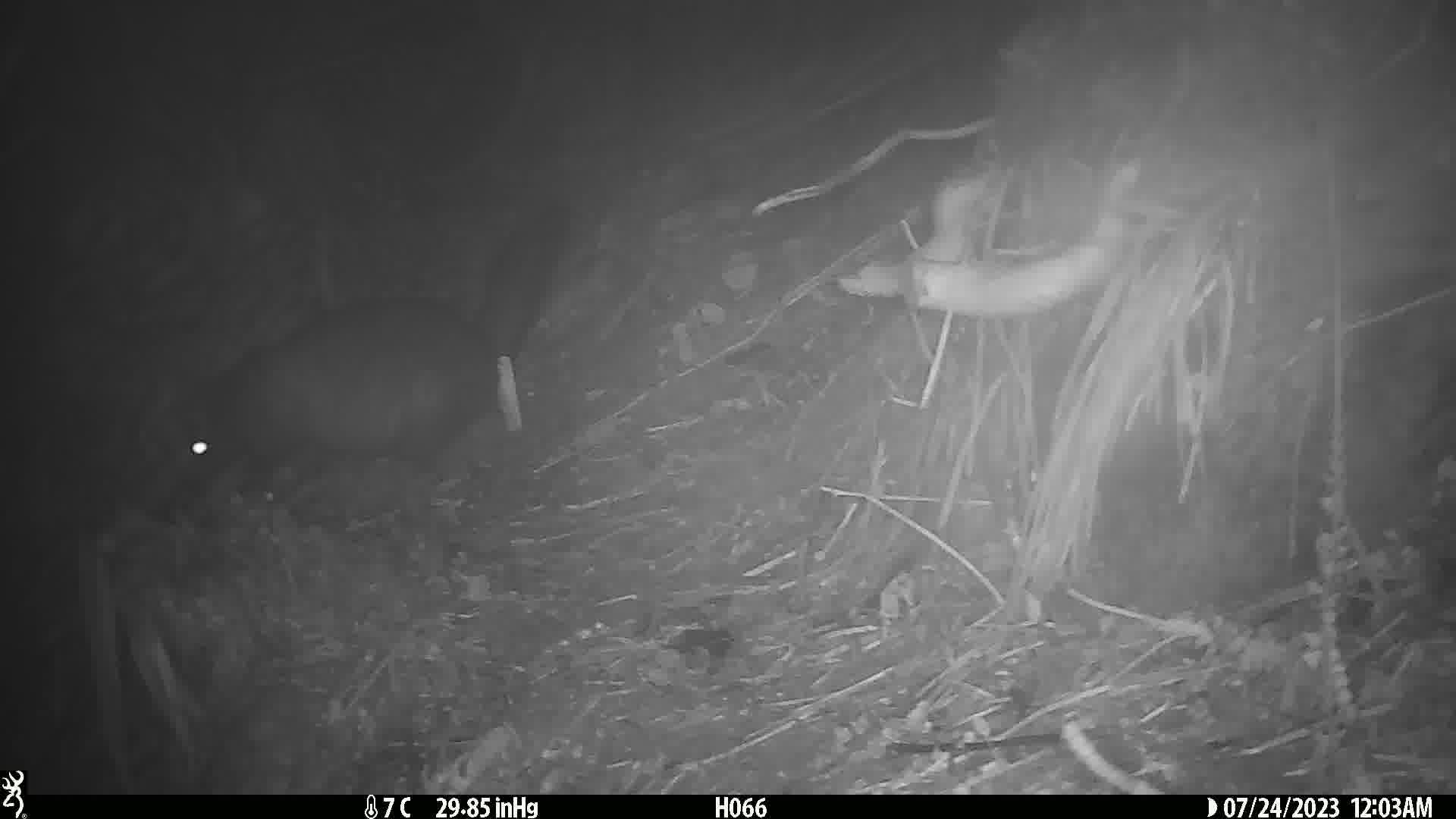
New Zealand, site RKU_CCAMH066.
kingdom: Animalia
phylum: Chordata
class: Mammalia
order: Diprotodontia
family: Phalangeridae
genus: Trichosurus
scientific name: Trichosurus vulpecula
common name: common brushtail possum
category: possum